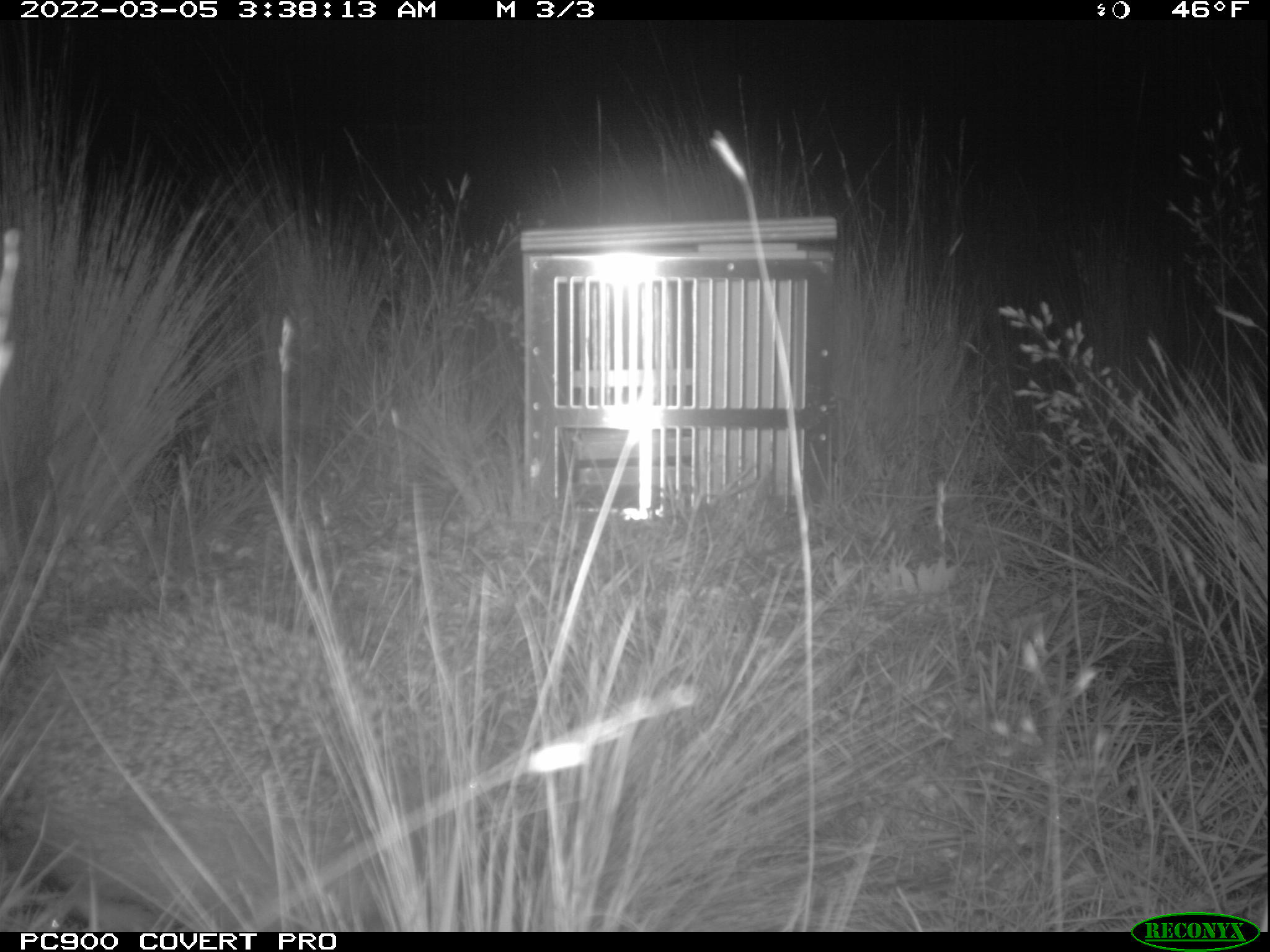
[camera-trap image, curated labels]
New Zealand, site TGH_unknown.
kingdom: Animalia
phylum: Chordata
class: Mammalia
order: Eulipotyphla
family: Erinaceidae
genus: Erinaceus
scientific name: Erinaceus europaeus europaeus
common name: european hedgehog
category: hedgehog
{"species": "hedgehog (european hedgehog) (Erinaceus europaeus europaeus)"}